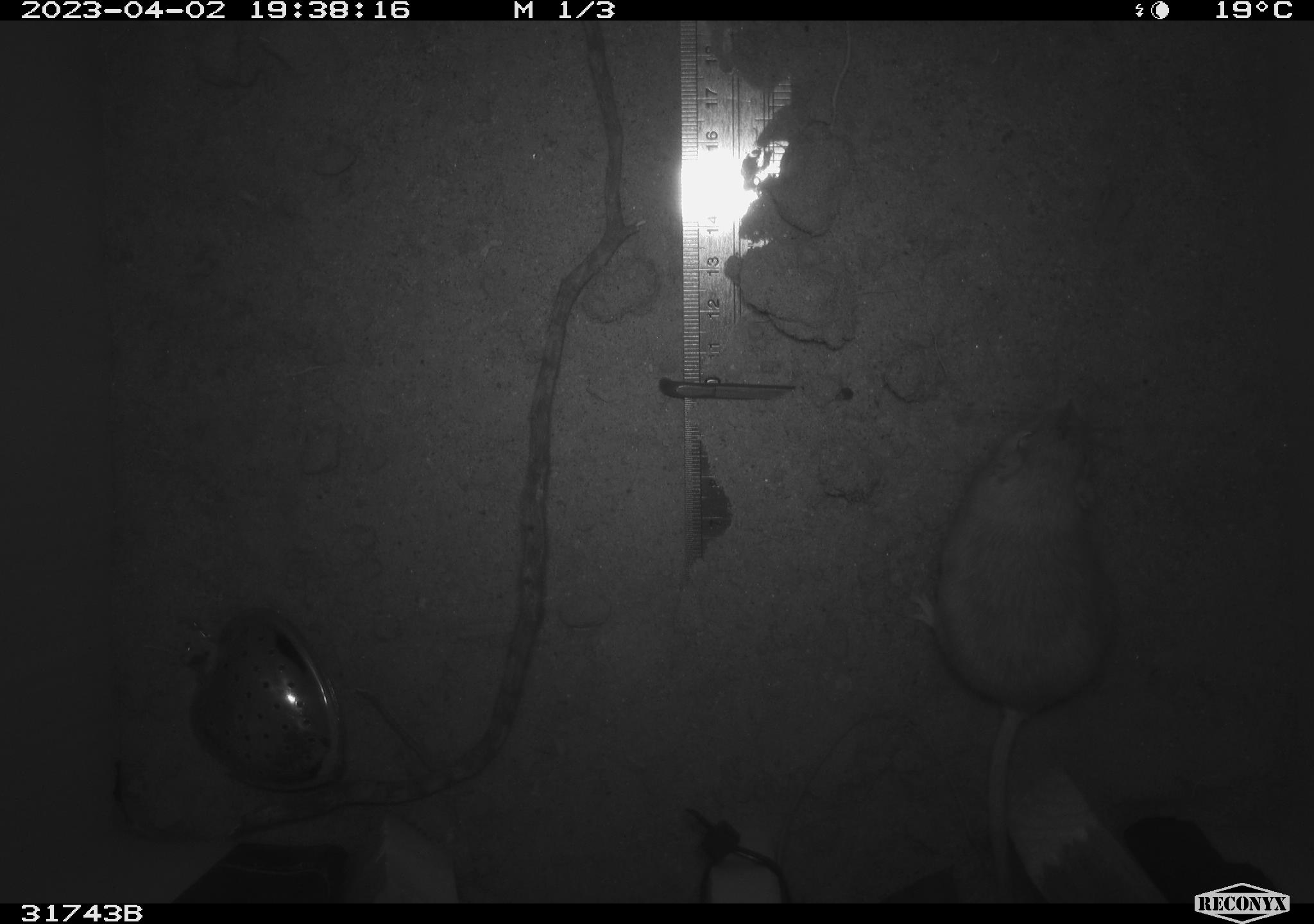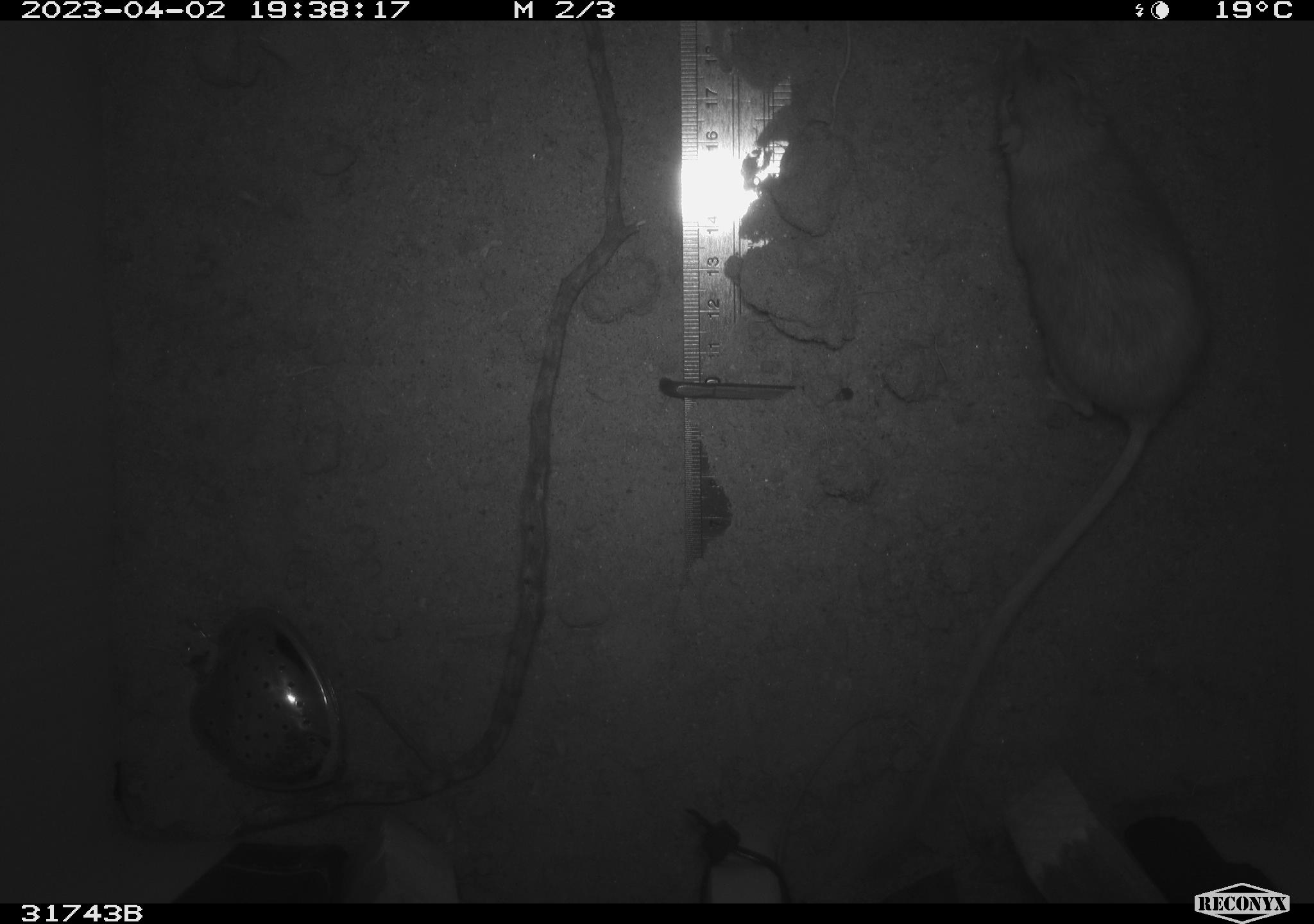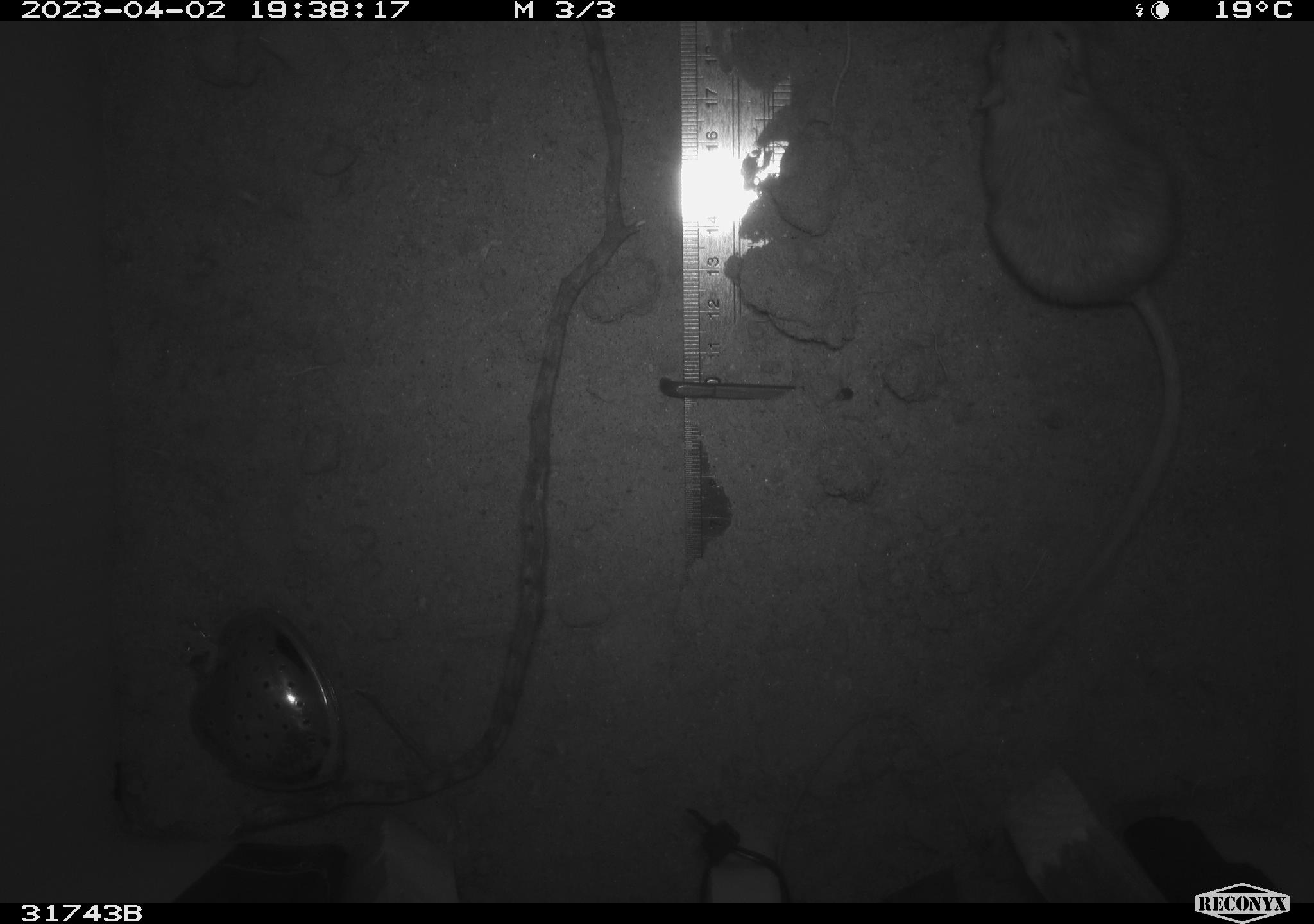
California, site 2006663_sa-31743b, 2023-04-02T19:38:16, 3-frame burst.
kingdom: Animalia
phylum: Chordata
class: Mammalia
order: Rodentia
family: Heteromyidae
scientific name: Heteromyidae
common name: kangaroo rats and pocket mice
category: heteromyidae family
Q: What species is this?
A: Heteromyidae family (kangaroo rats and pocket mice) (Heteromyidae).